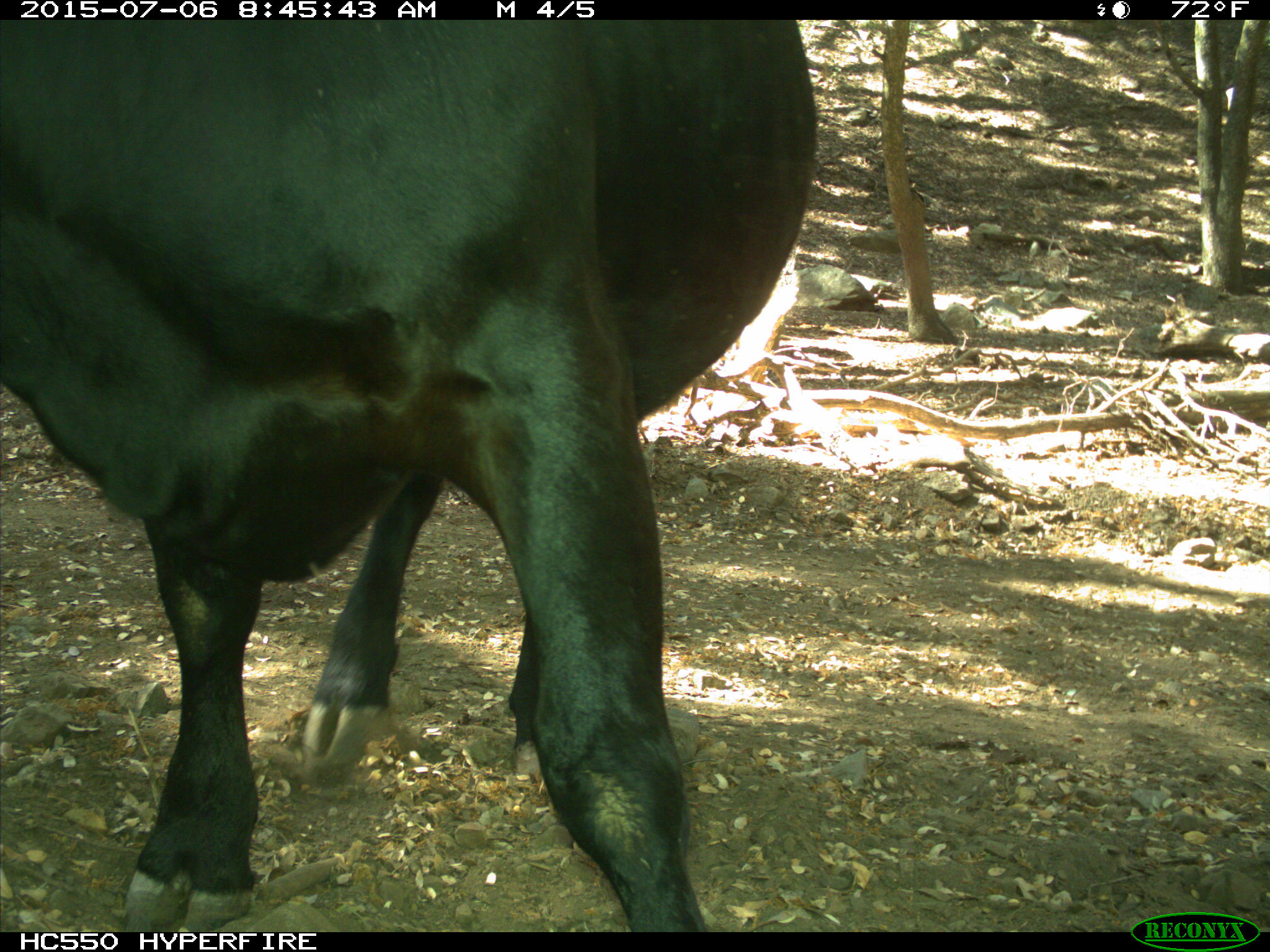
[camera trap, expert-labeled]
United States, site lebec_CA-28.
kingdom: Animalia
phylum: Chordata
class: Mammalia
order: Artiodactyla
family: Bovidae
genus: Bos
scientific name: Bos taurus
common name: domestic cow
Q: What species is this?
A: Bos taurus (domestic cow).